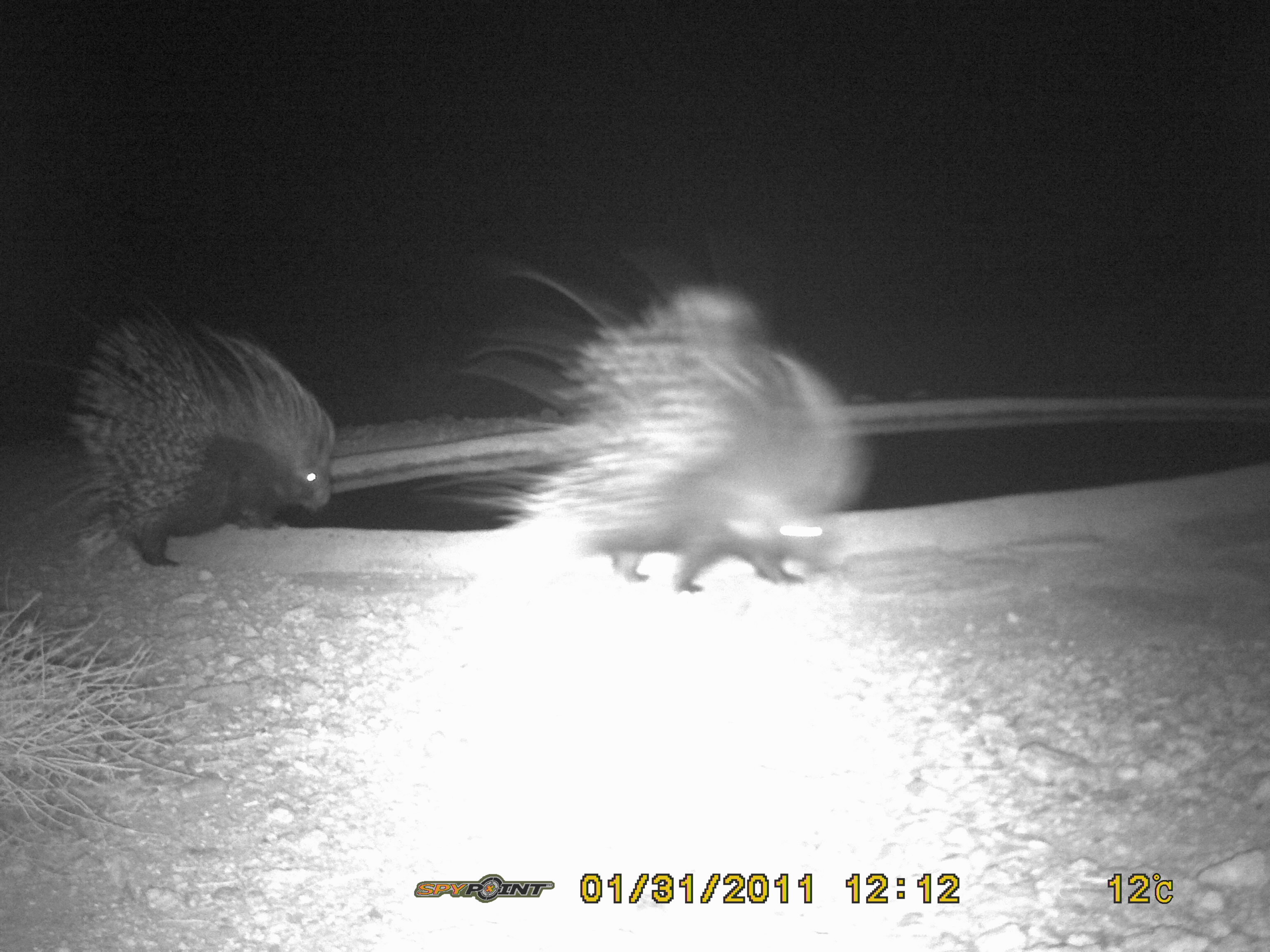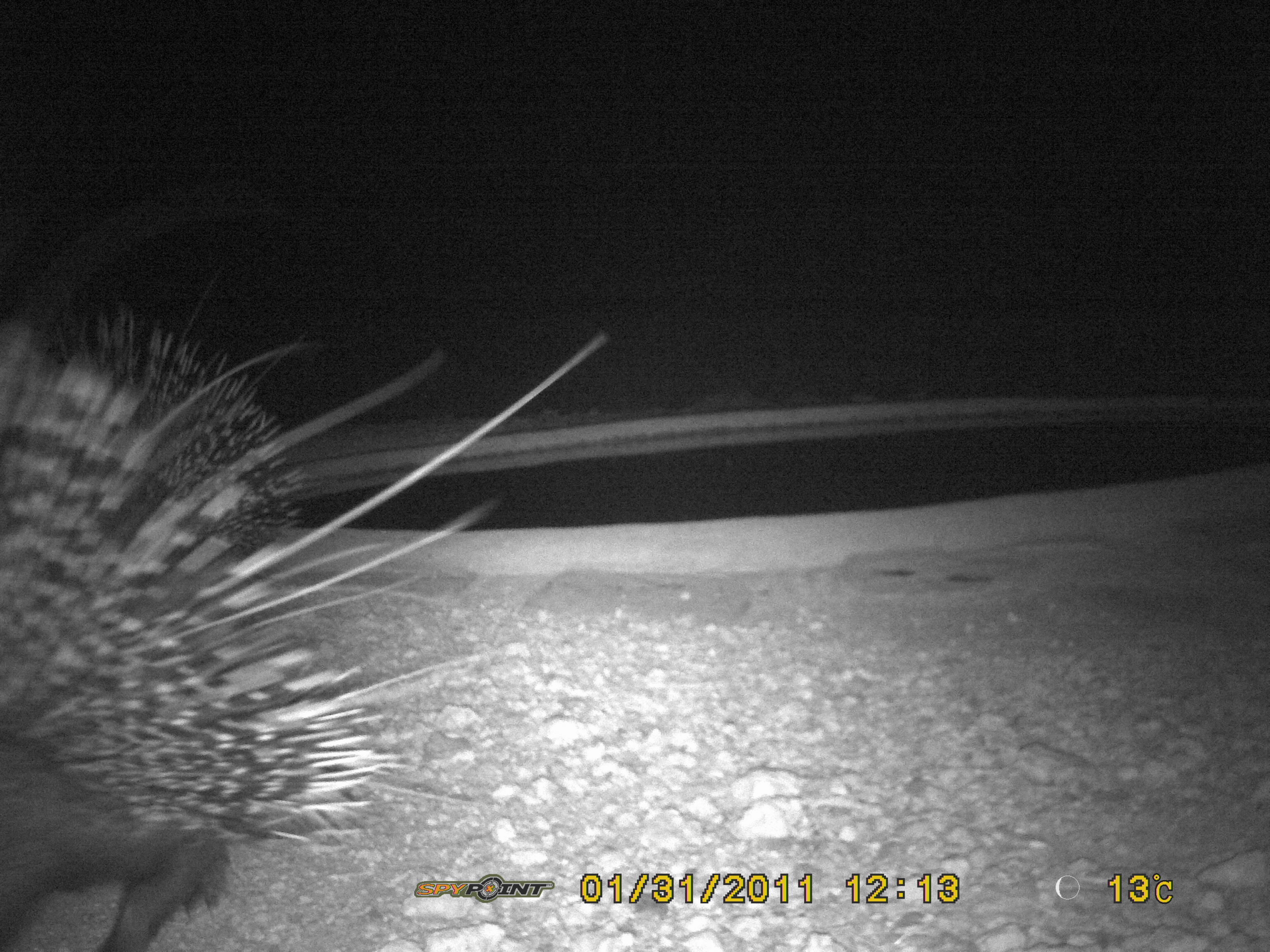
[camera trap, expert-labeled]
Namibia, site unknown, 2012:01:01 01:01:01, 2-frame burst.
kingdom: Animalia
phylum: Chordata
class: Mammalia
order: Rodentia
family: Hystricidae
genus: Hystrix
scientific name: Hystrix africaeaustralis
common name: cape porcupine